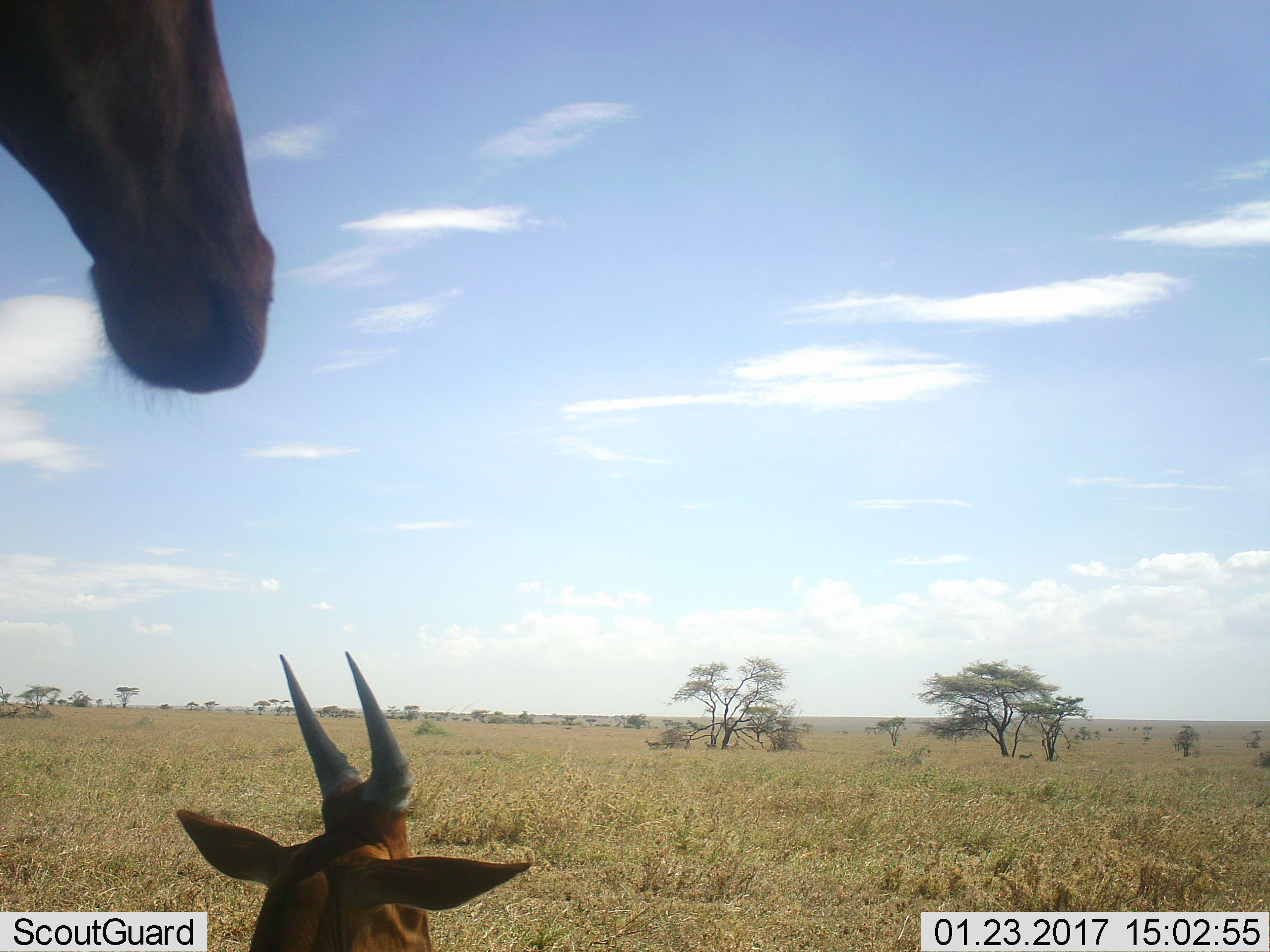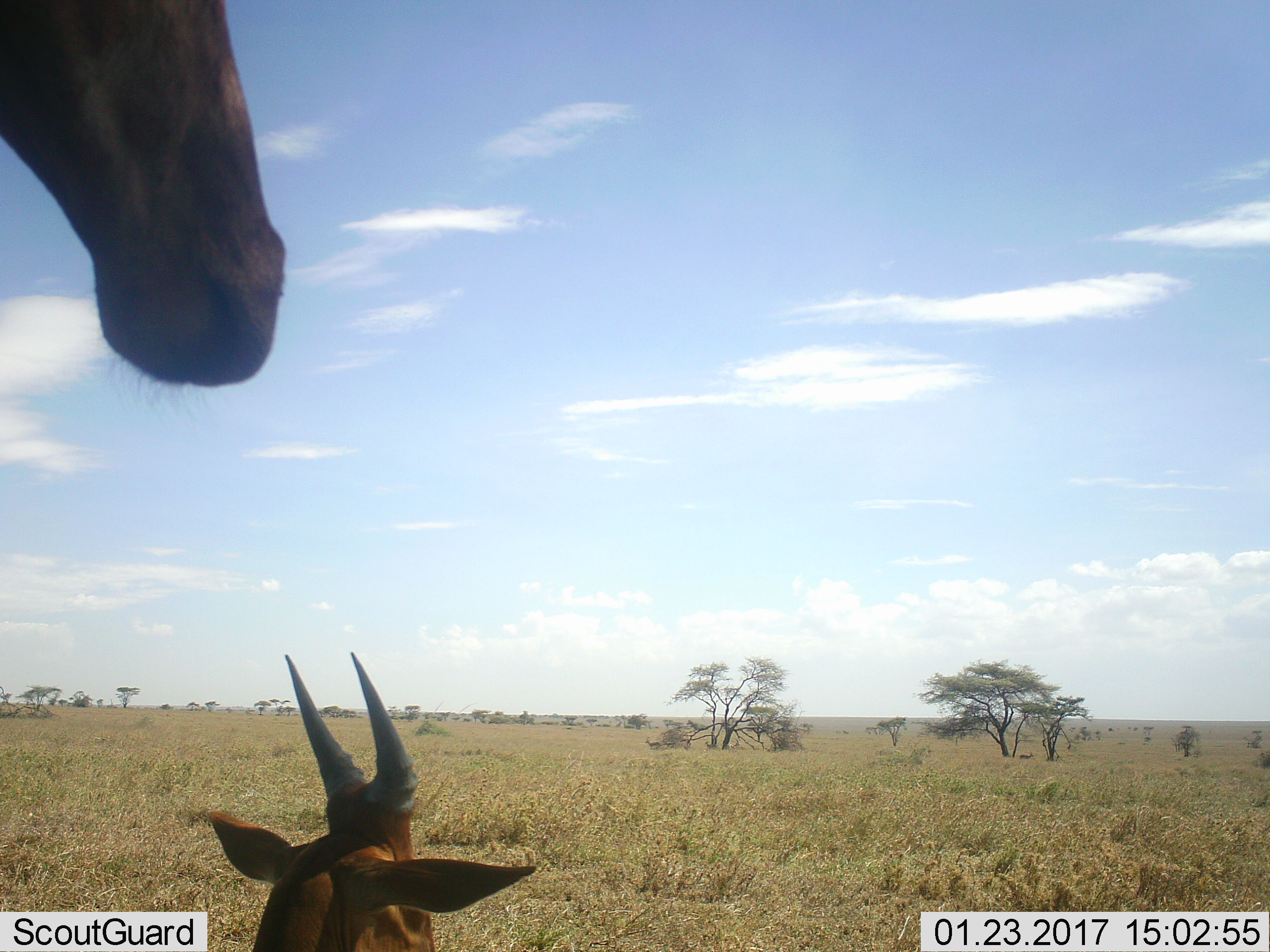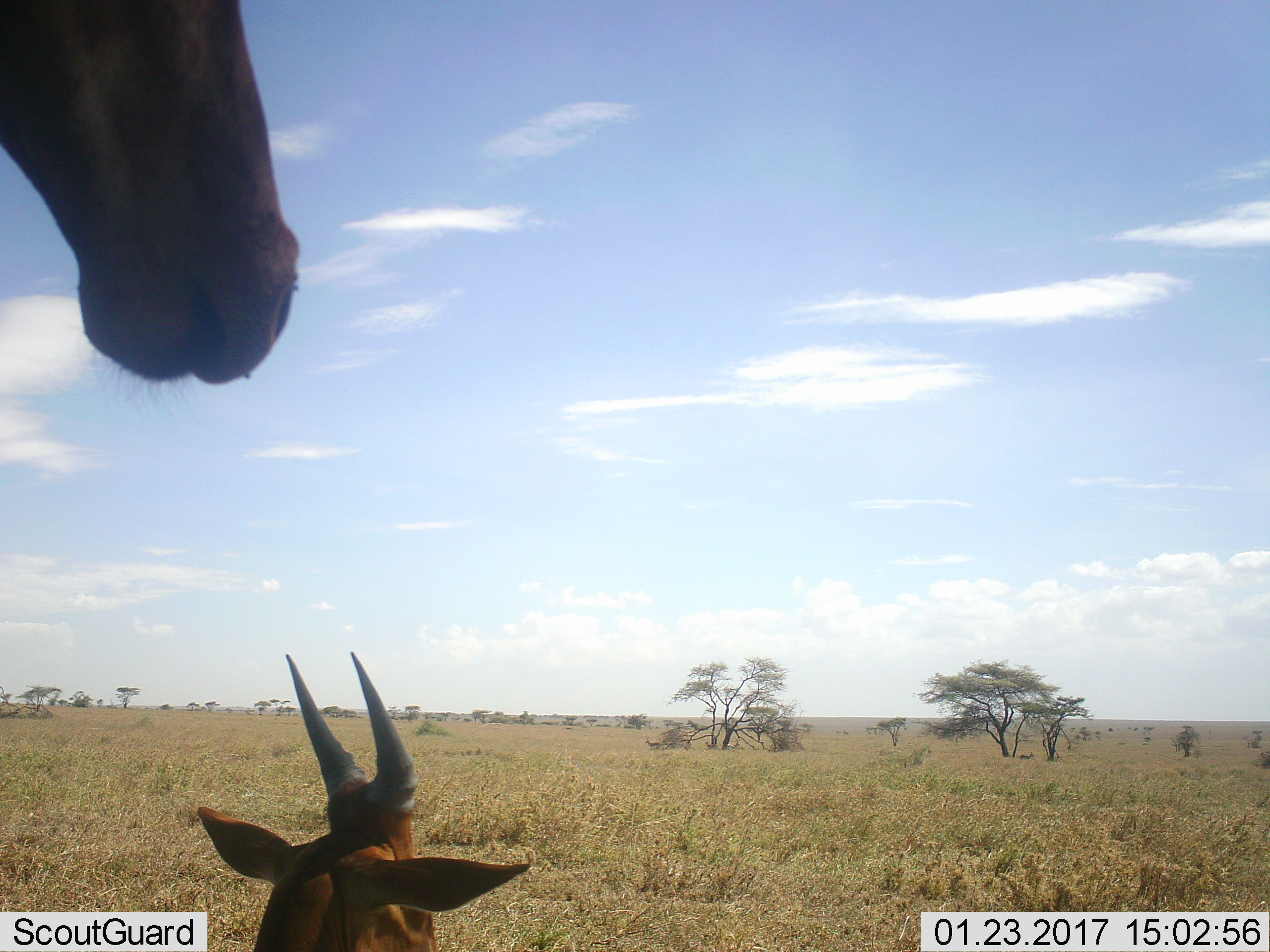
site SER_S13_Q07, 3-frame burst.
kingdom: Animalia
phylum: Chordata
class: Mammalia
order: Artiodactyla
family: Bovidae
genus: Alcelaphus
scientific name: Alcelaphus buselaphus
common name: hartebeest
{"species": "hartebeest (Alcelaphus buselaphus)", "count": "2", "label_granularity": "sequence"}